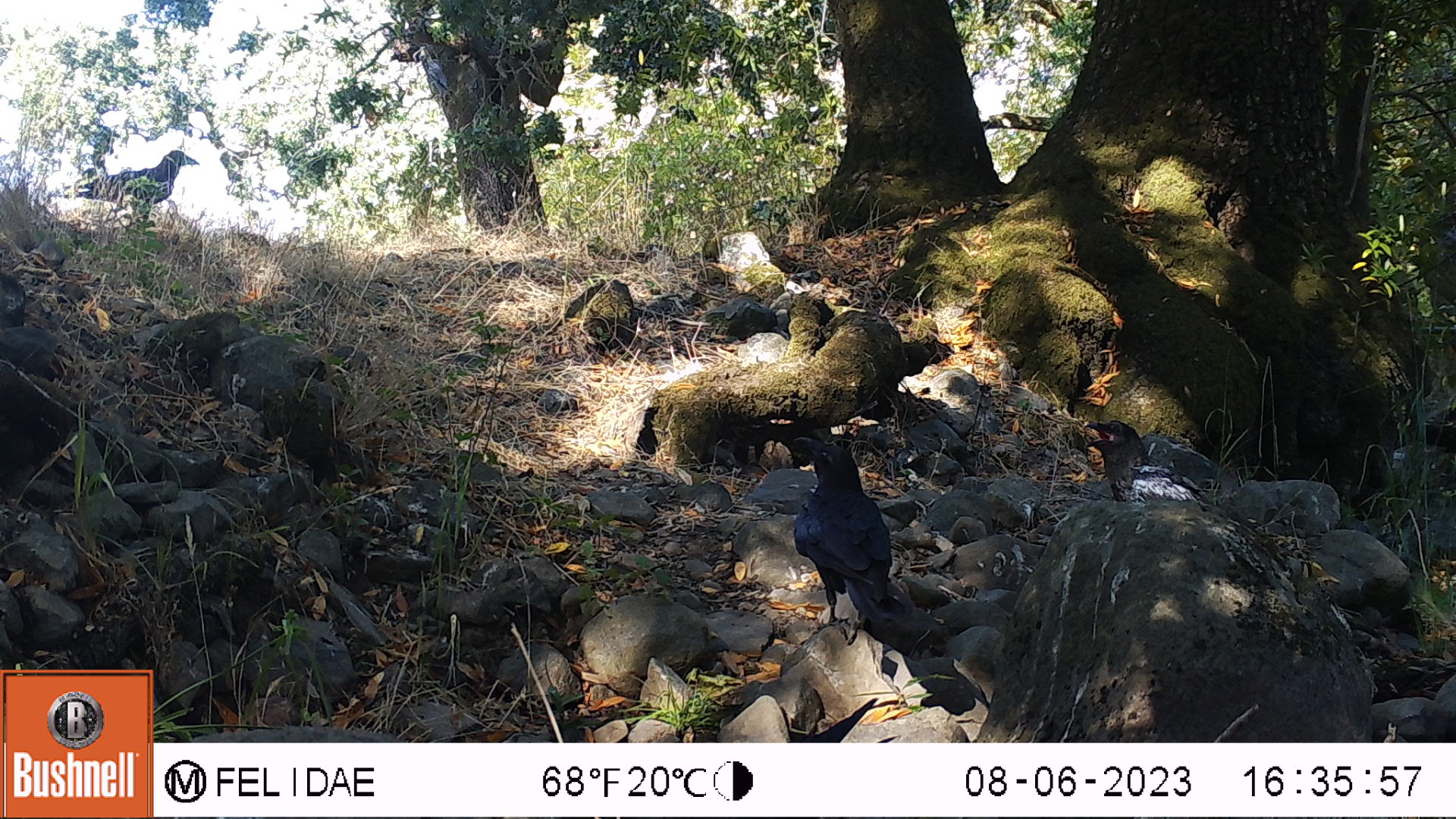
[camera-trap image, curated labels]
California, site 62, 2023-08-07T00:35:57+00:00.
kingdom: Animalia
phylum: Chordata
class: Aves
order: Passeriformes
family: Corvidae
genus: Corvus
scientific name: Corvus brachyrhynchos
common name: american crow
American crow (Corvus brachyrhynchos).